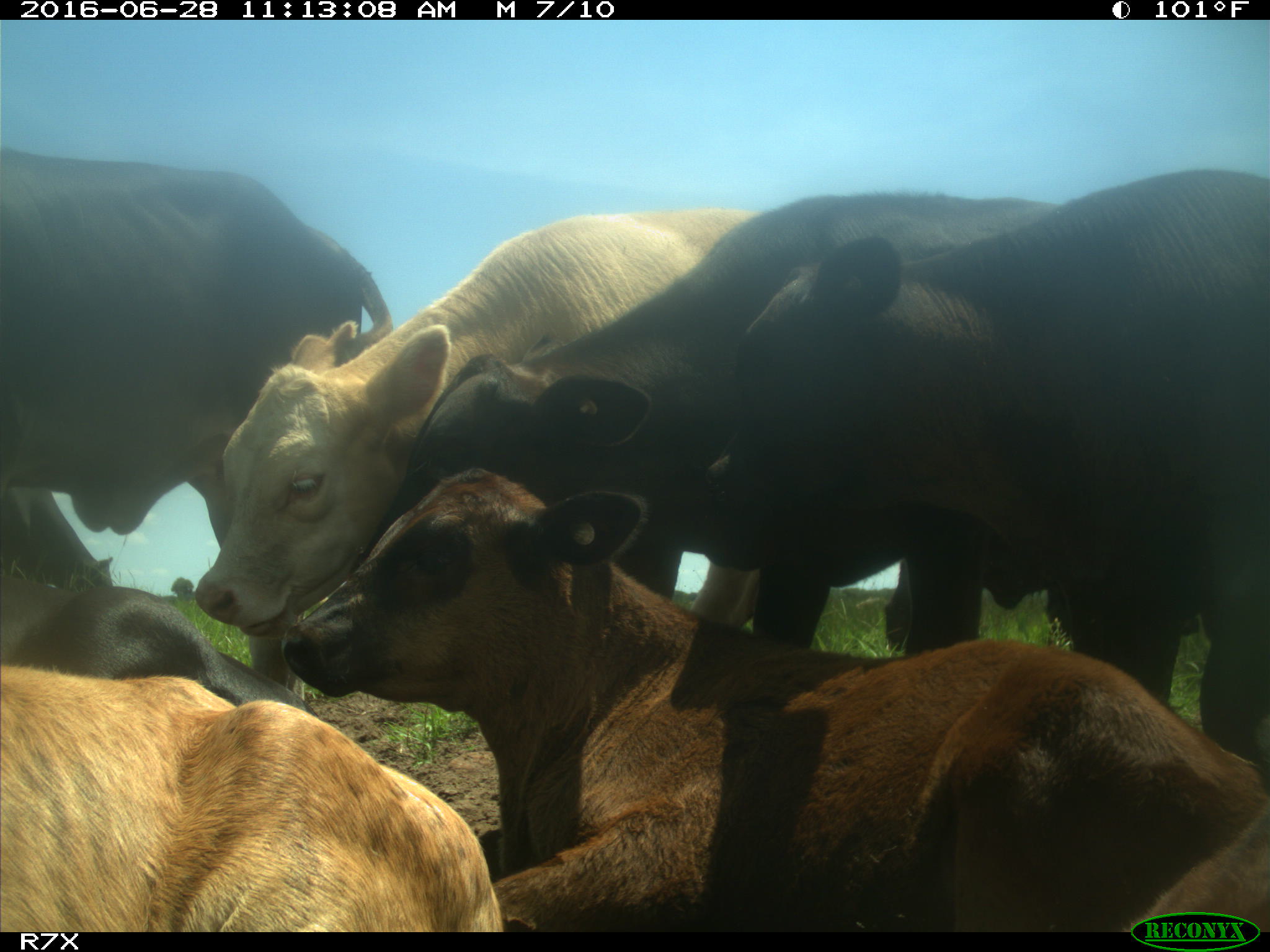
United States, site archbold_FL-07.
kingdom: Animalia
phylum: Chordata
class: Mammalia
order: Artiodactyla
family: Bovidae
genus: Bos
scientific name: Bos taurus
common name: domestic cow